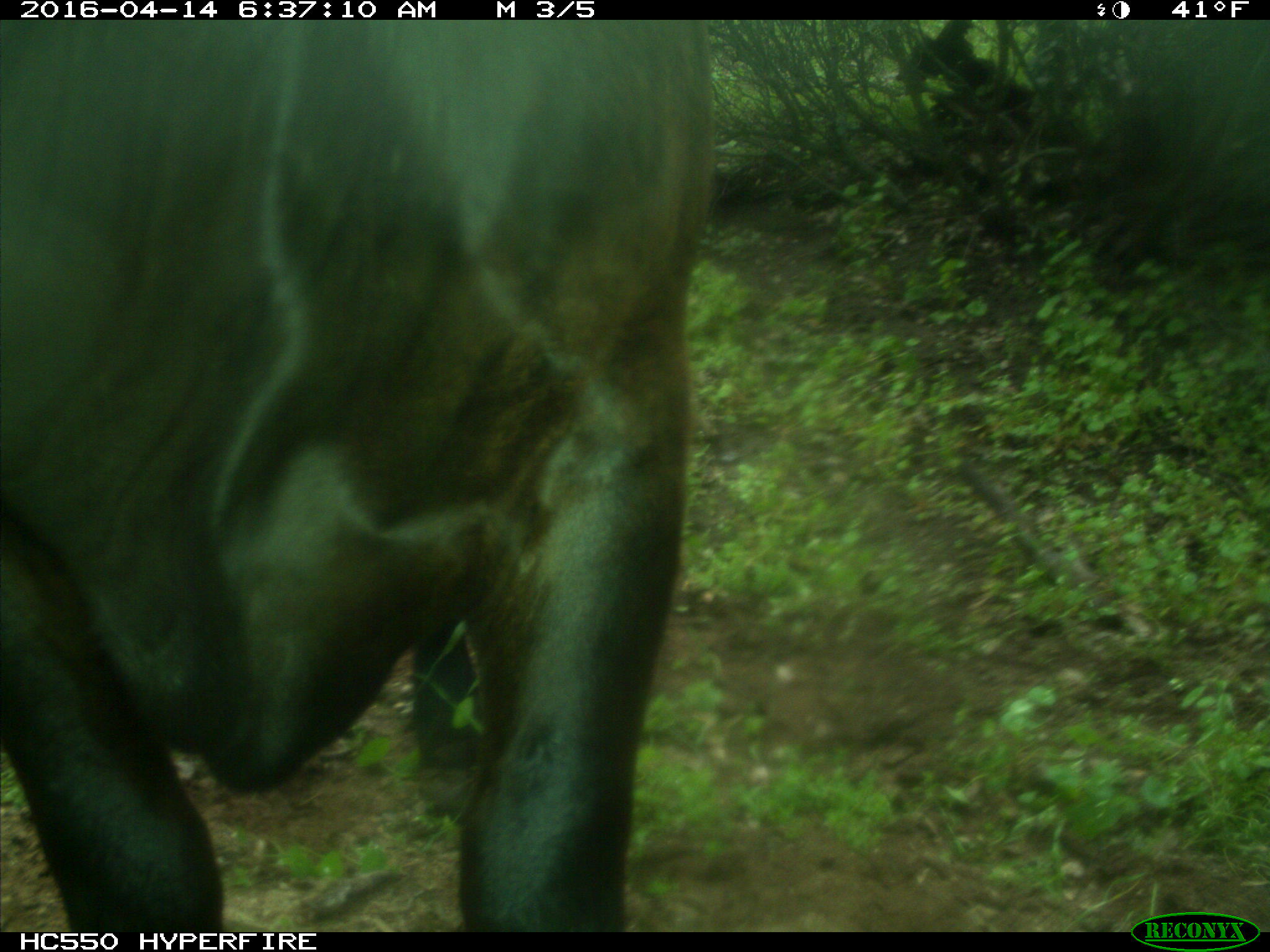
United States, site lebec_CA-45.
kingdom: Animalia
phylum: Chordata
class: Mammalia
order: Artiodactyla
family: Bovidae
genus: Bos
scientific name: Bos taurus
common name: domestic cow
Bos taurus (domestic cow).